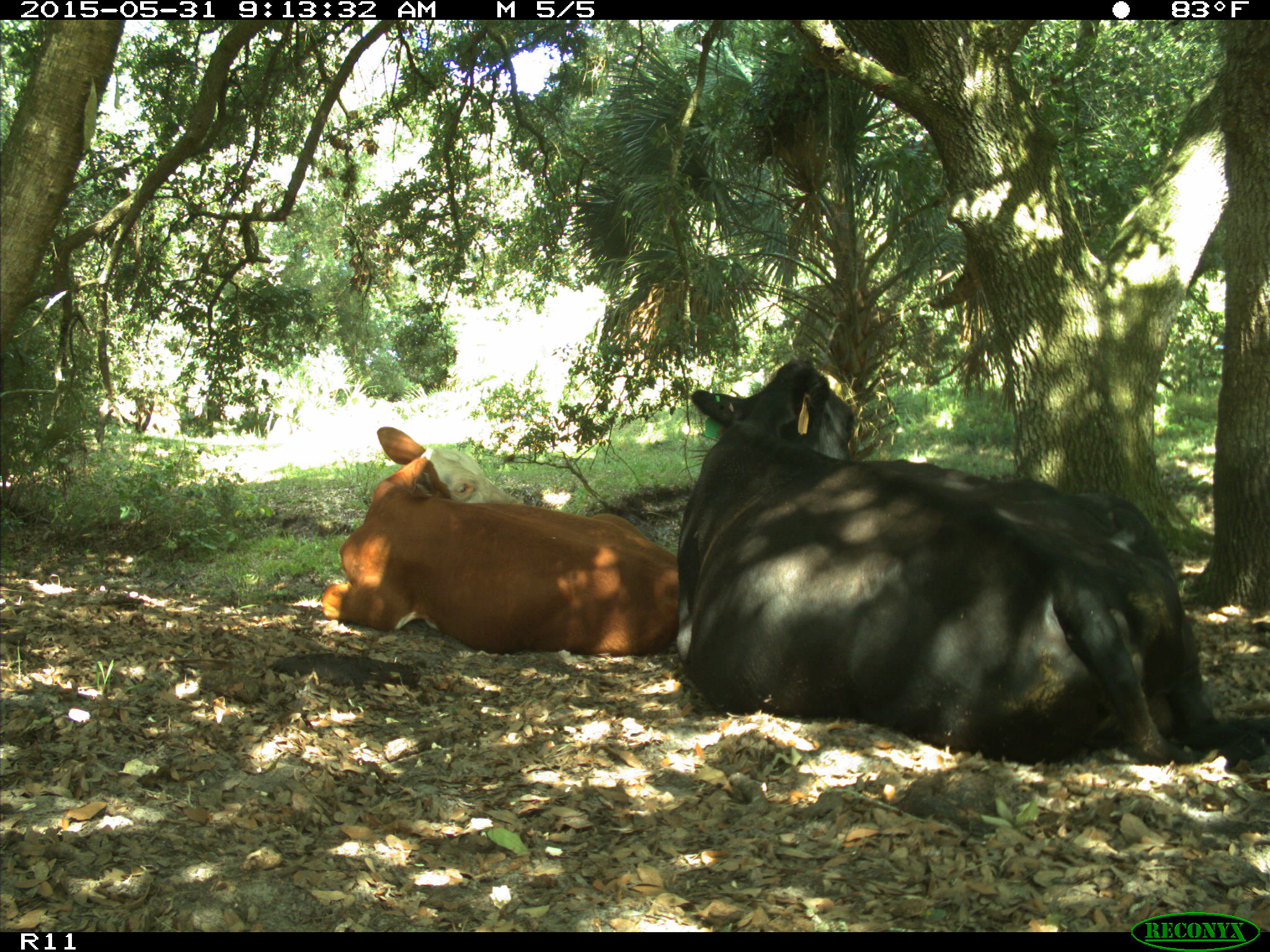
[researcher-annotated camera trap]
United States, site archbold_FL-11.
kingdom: Animalia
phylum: Chordata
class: Mammalia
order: Artiodactyla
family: Bovidae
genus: Bos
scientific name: Bos taurus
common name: domestic cow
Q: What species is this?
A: Bos taurus (domestic cow).